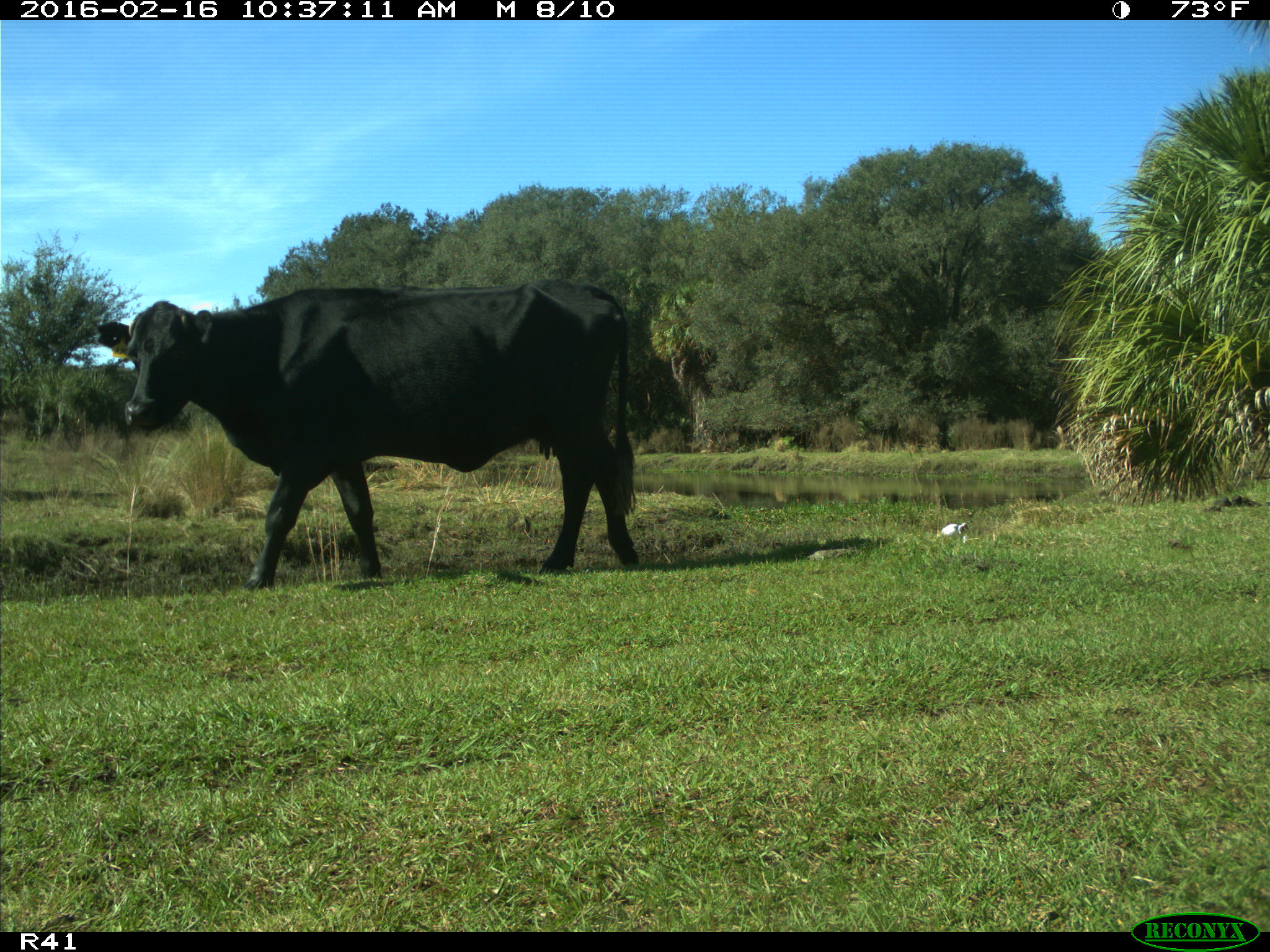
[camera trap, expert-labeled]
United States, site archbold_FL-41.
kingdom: Animalia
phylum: Chordata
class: Mammalia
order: Artiodactyla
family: Bovidae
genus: Bos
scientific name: Bos taurus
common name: domestic cow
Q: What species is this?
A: Bos taurus (domestic cow).